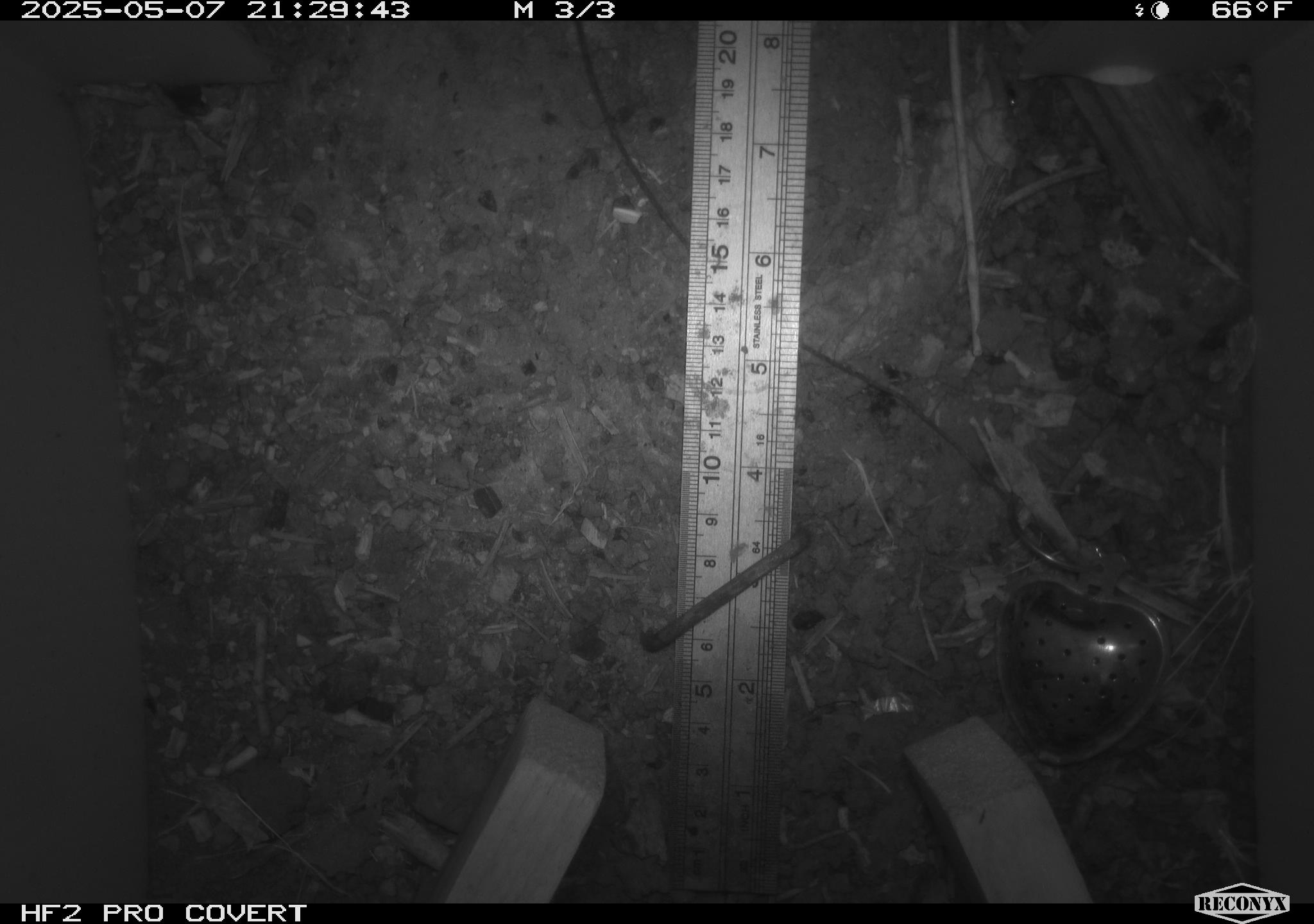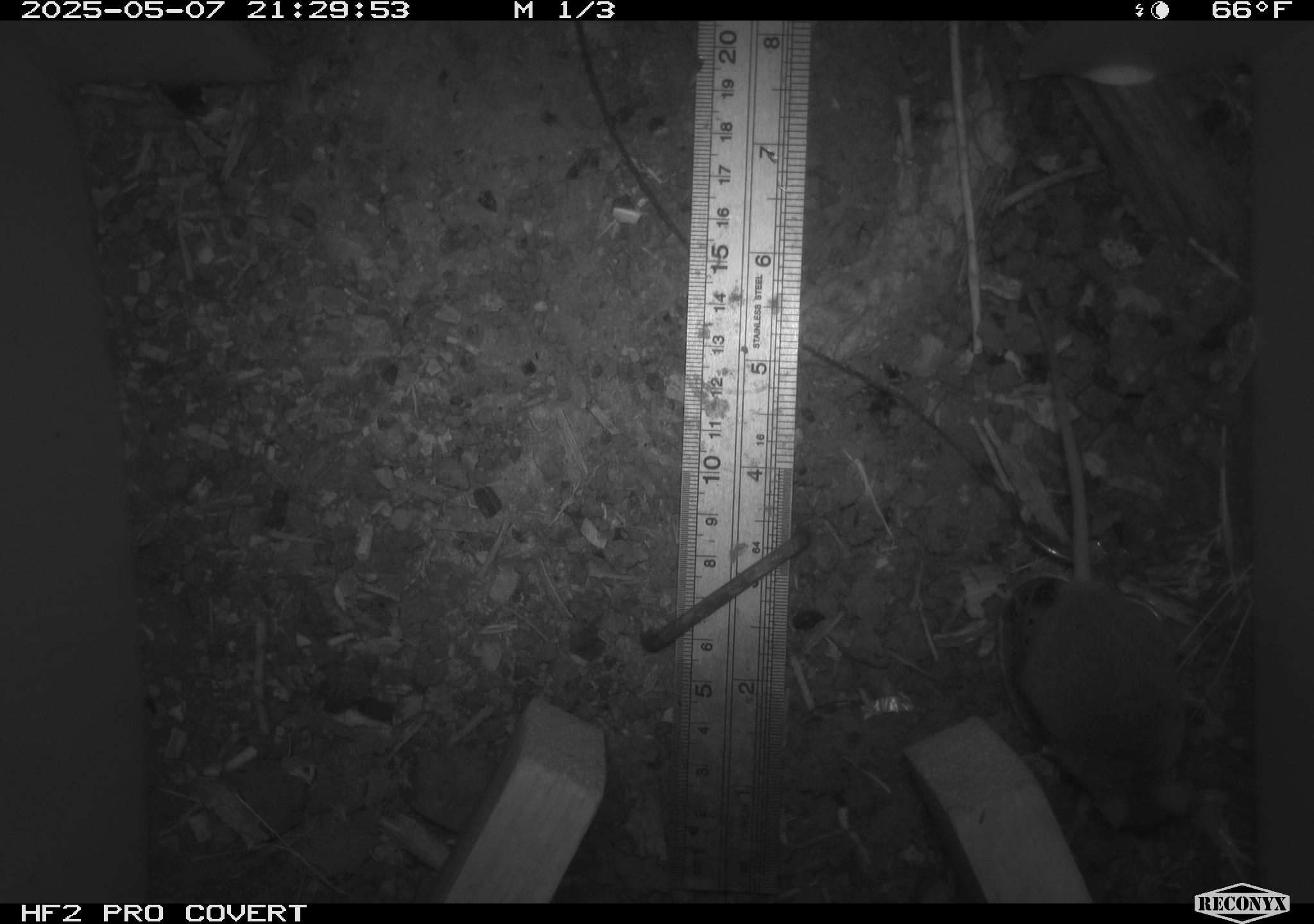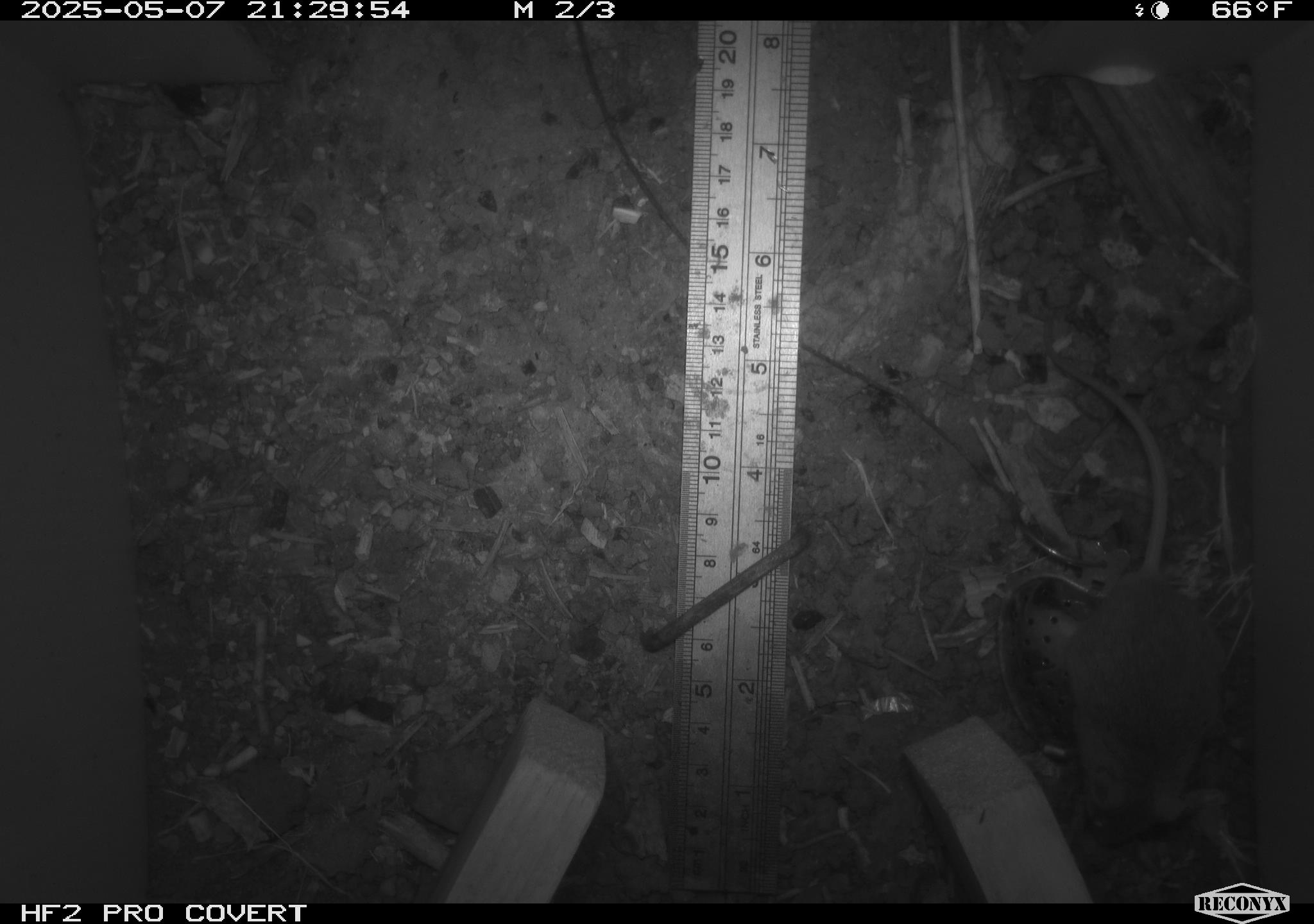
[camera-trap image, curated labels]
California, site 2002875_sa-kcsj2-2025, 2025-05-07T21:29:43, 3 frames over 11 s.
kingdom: Animalia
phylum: Chordata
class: Mammalia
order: Rodentia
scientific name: Rodentia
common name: rodent